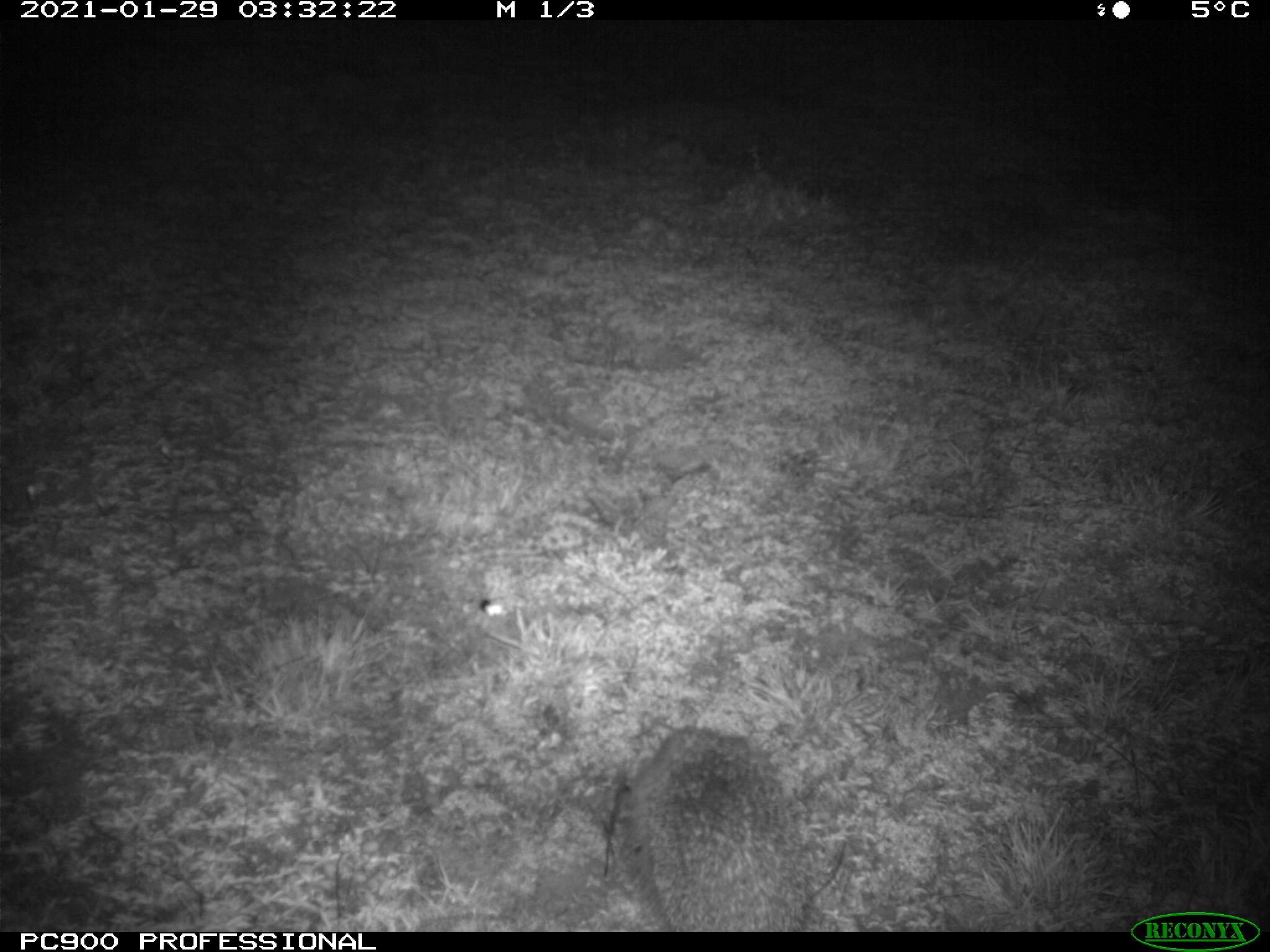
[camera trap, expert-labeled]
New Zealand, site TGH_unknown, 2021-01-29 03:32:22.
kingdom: Animalia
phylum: Chordata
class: Mammalia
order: Eulipotyphla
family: Erinaceidae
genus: Erinaceus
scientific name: Erinaceus europaeus europaeus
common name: european hedgehog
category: hedgehog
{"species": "hedgehog (european hedgehog) (Erinaceus europaeus europaeus)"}